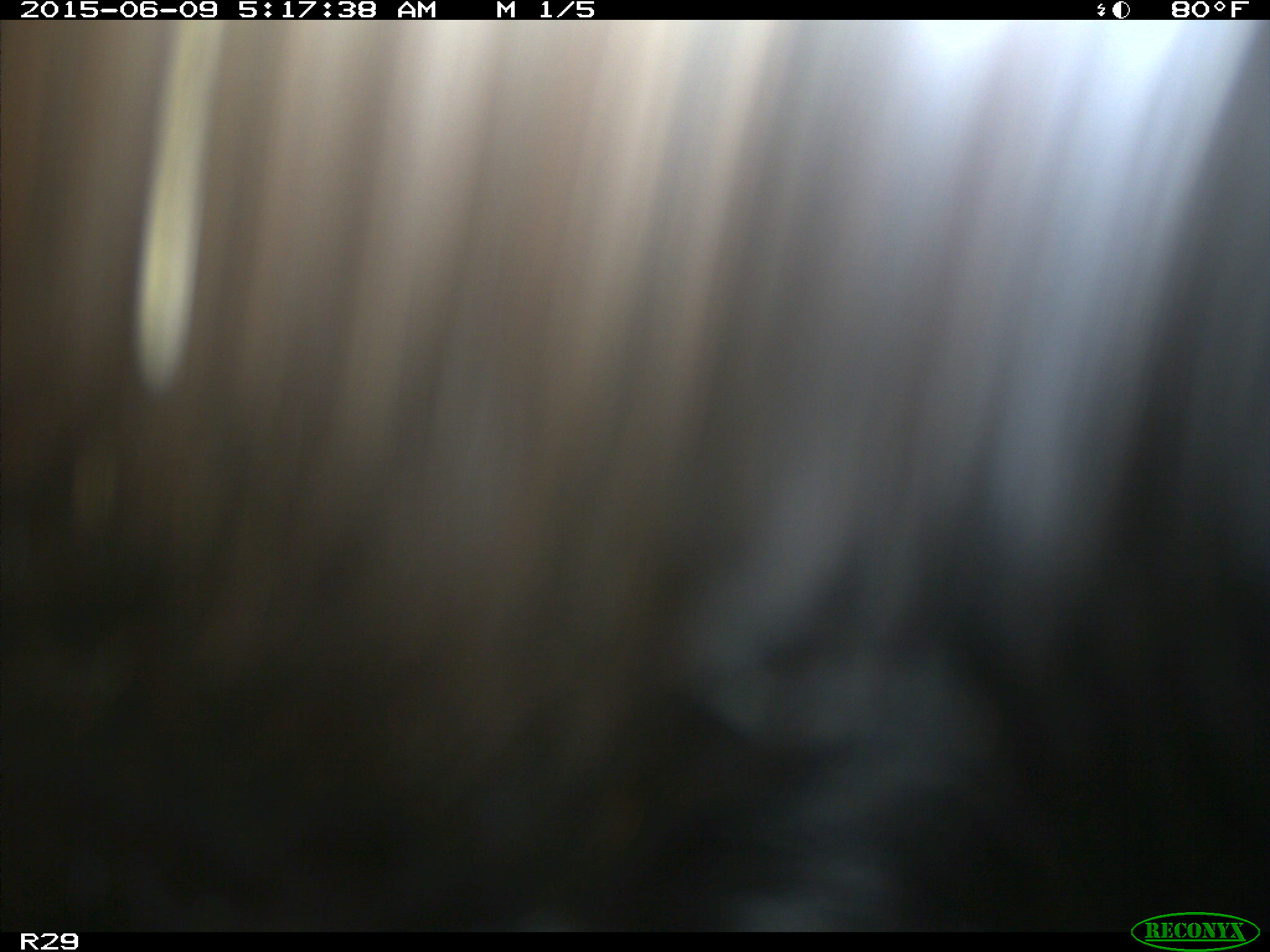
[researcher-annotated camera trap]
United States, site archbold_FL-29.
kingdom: Animalia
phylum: Chordata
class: Mammalia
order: Artiodactyla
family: Bovidae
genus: Bos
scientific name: Bos taurus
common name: domestic cow